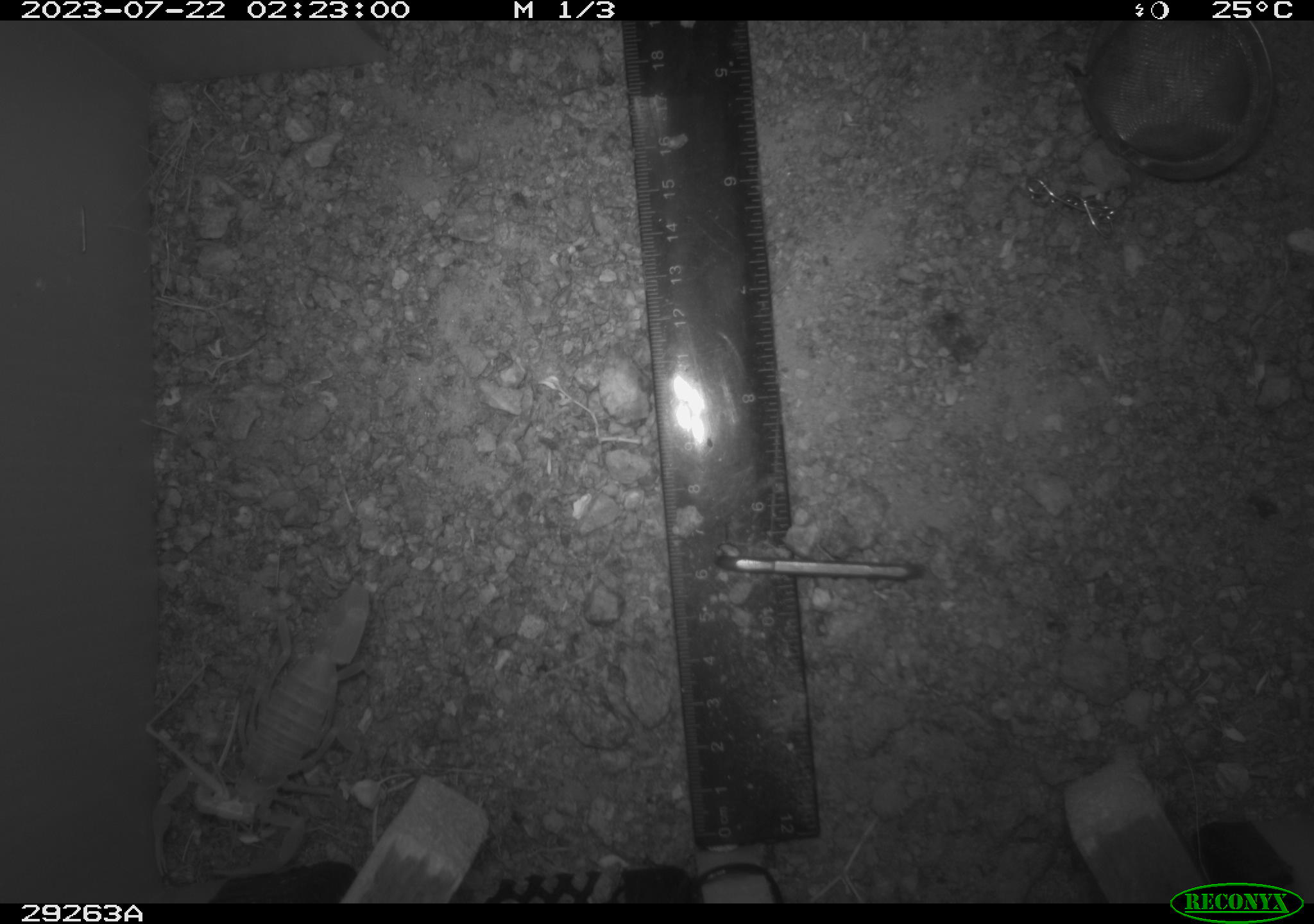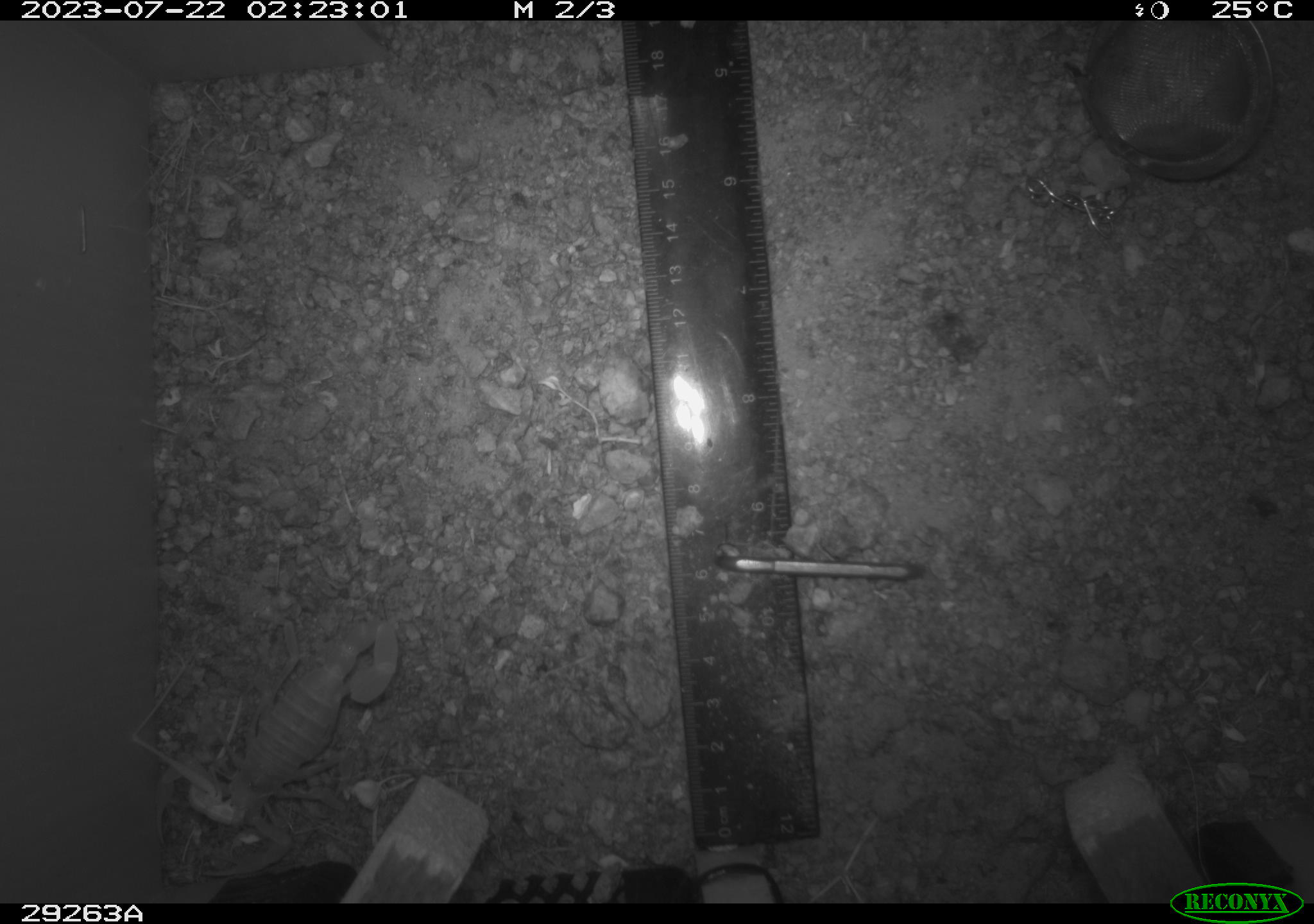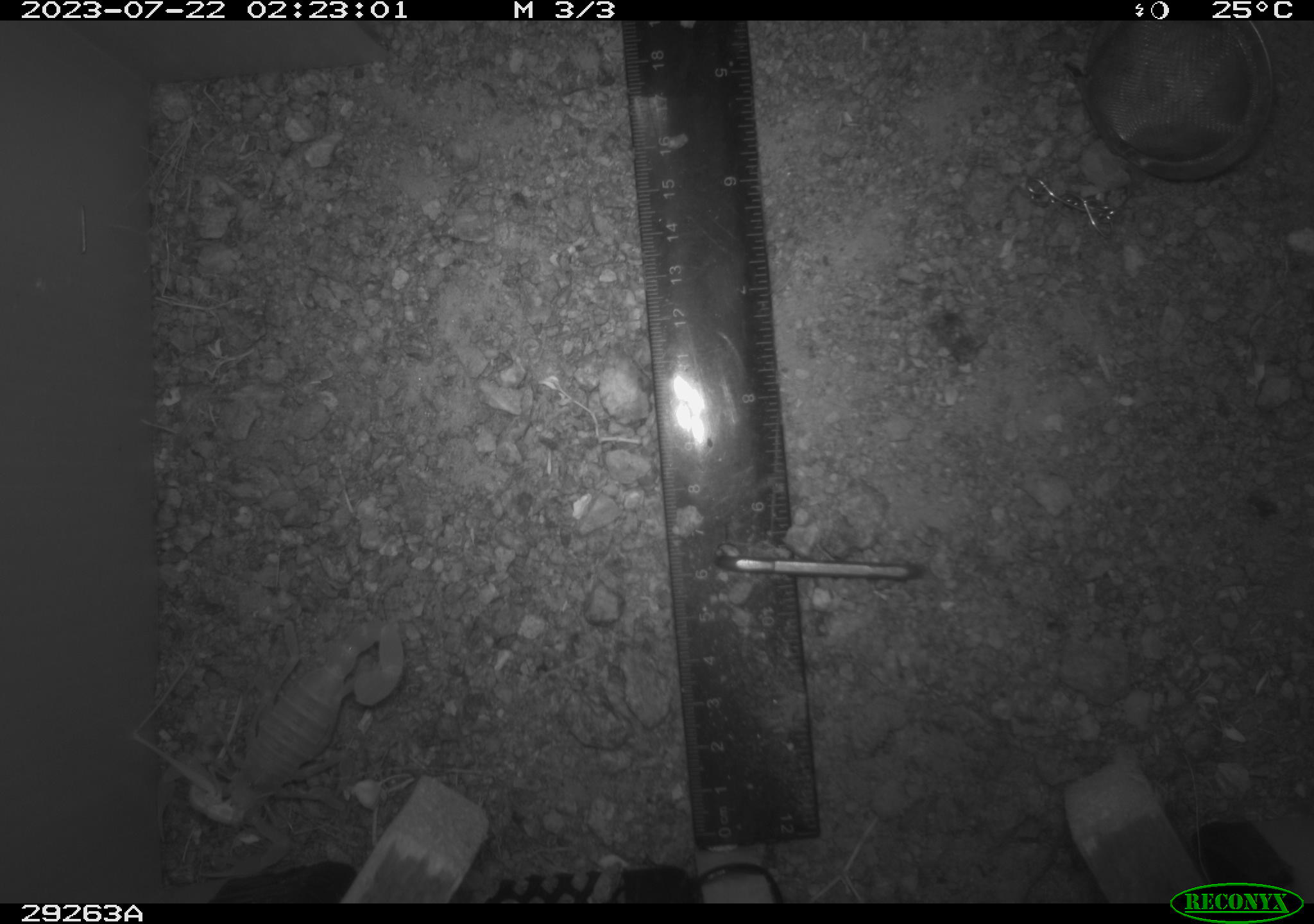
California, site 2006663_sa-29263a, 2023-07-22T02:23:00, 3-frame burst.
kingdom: Animalia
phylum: Arthropoda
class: Arachnida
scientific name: Arachnida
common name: arachnids